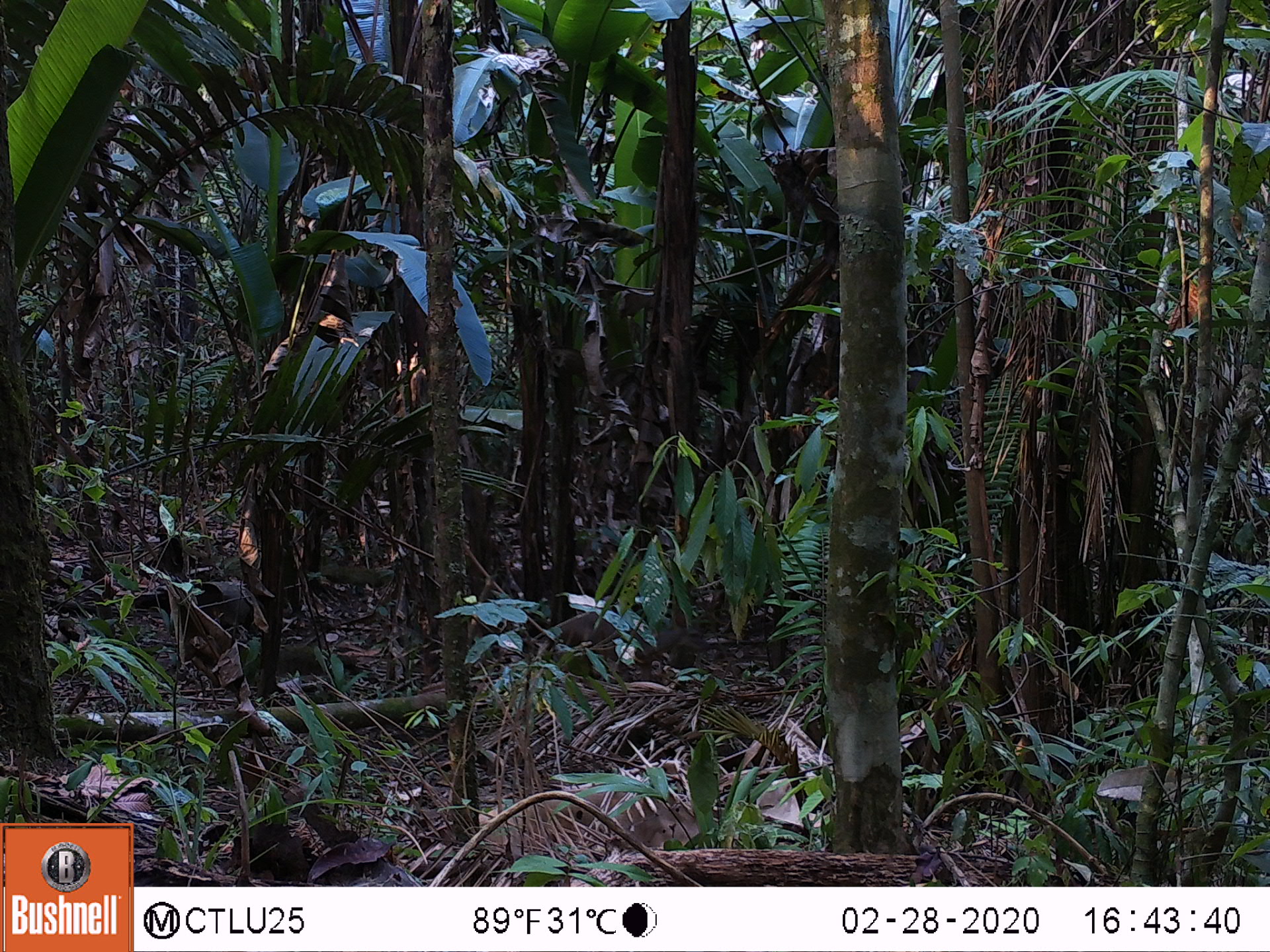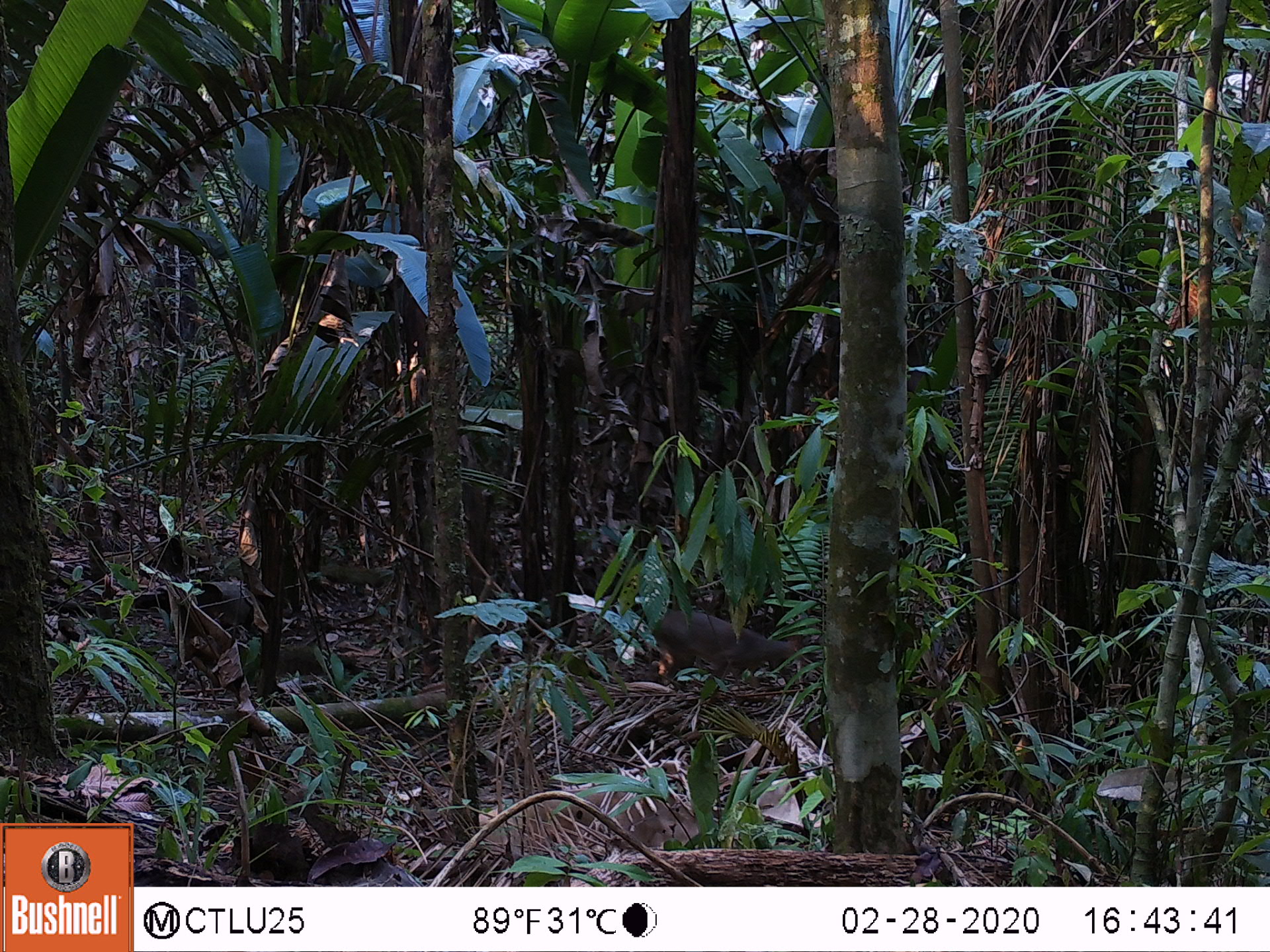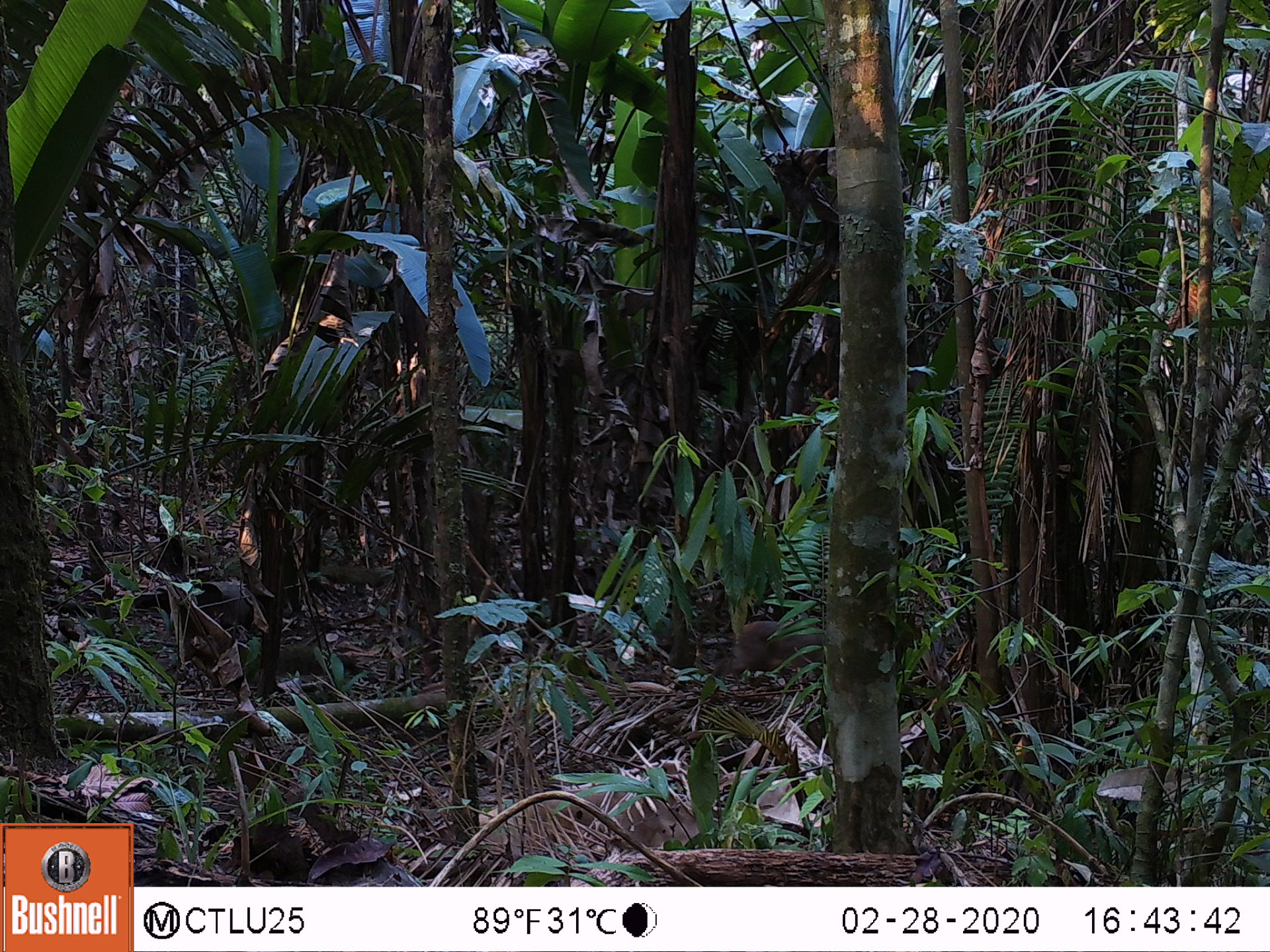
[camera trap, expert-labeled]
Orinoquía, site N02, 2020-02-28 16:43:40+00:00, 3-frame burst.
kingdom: Animalia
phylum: Chordata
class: Mammalia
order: Artiodactyla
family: Cervidae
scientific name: Cervidae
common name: deer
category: unknown cervid